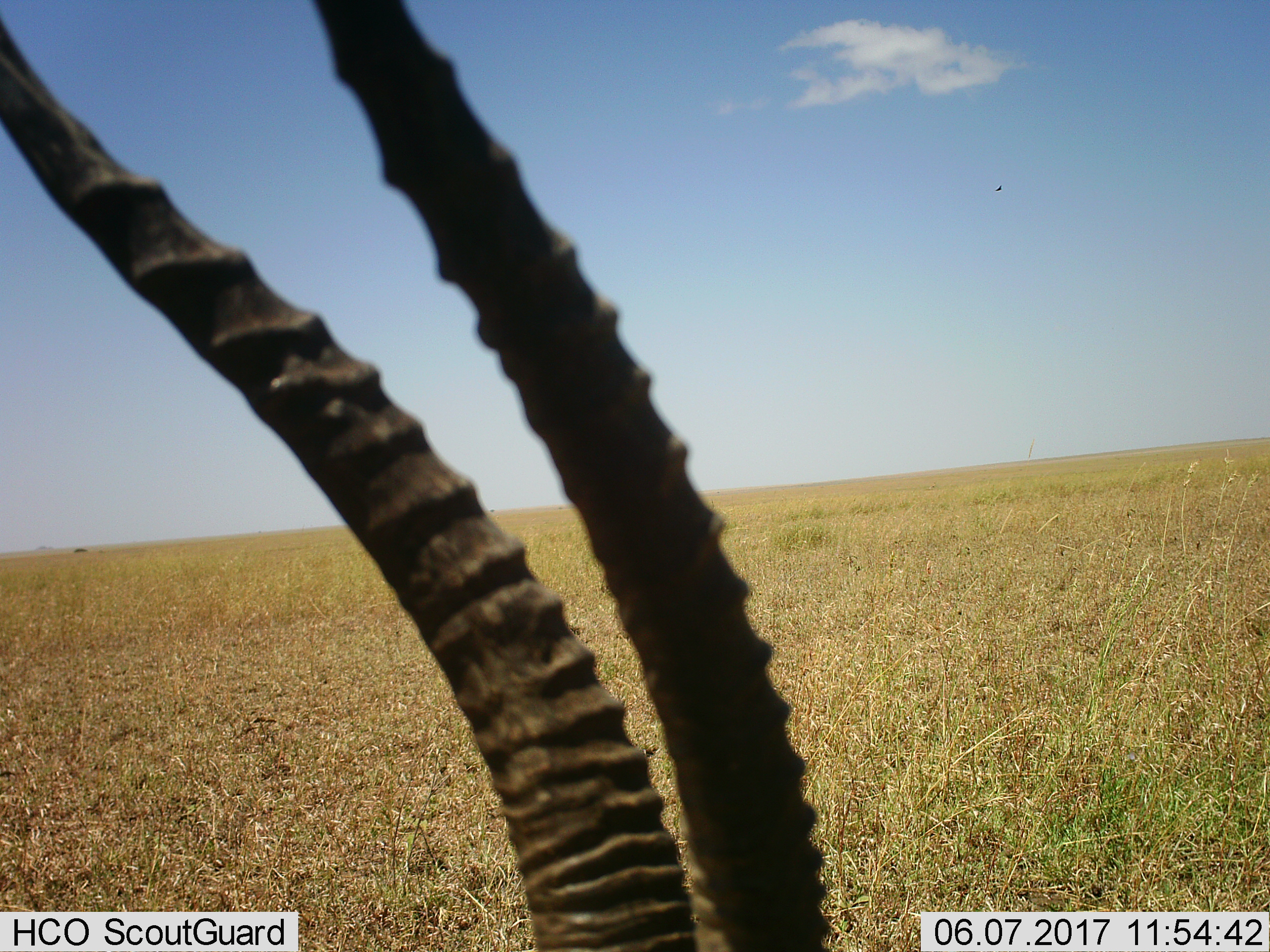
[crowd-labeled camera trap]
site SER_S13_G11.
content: unidentified animal